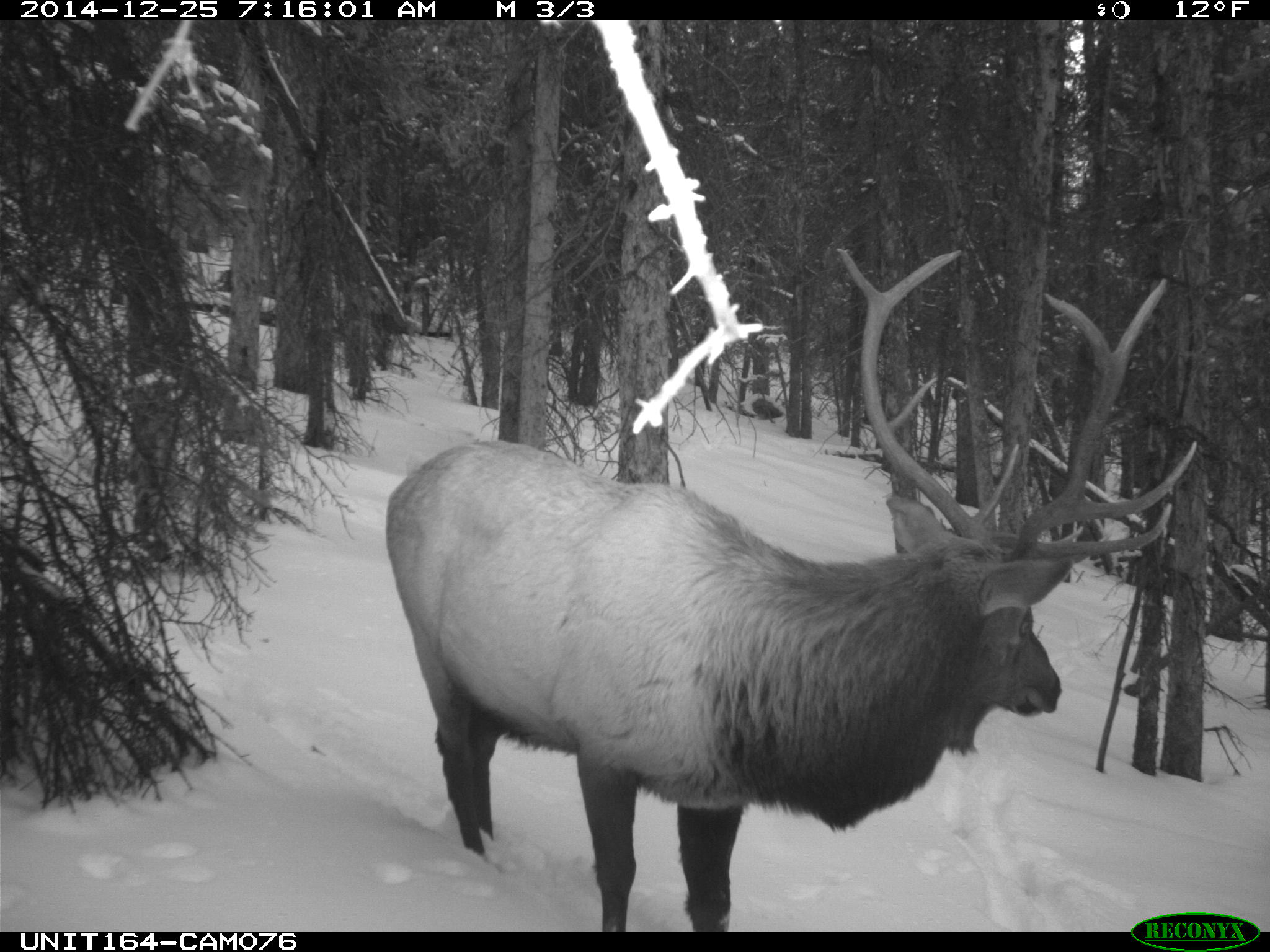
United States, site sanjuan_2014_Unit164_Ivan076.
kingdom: Animalia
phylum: Chordata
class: Mammalia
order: Artiodactyla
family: Cervidae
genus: Cervus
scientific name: Cervus elaphus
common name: red deer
Cervus elaphus (red deer).